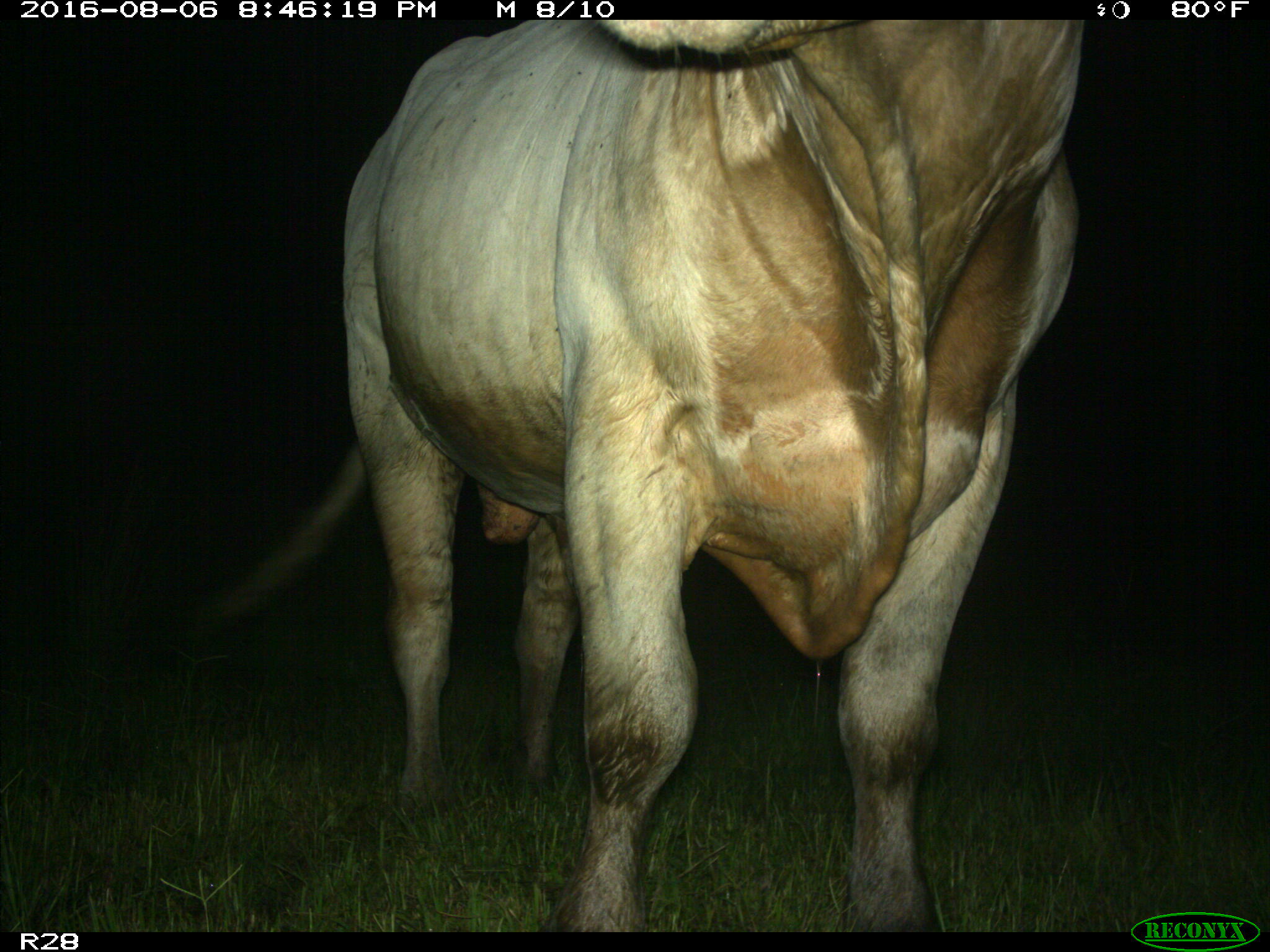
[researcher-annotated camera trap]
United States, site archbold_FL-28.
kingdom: Animalia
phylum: Chordata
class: Mammalia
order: Artiodactyla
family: Bovidae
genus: Bos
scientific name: Bos taurus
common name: domestic cow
Bos taurus (domestic cow).